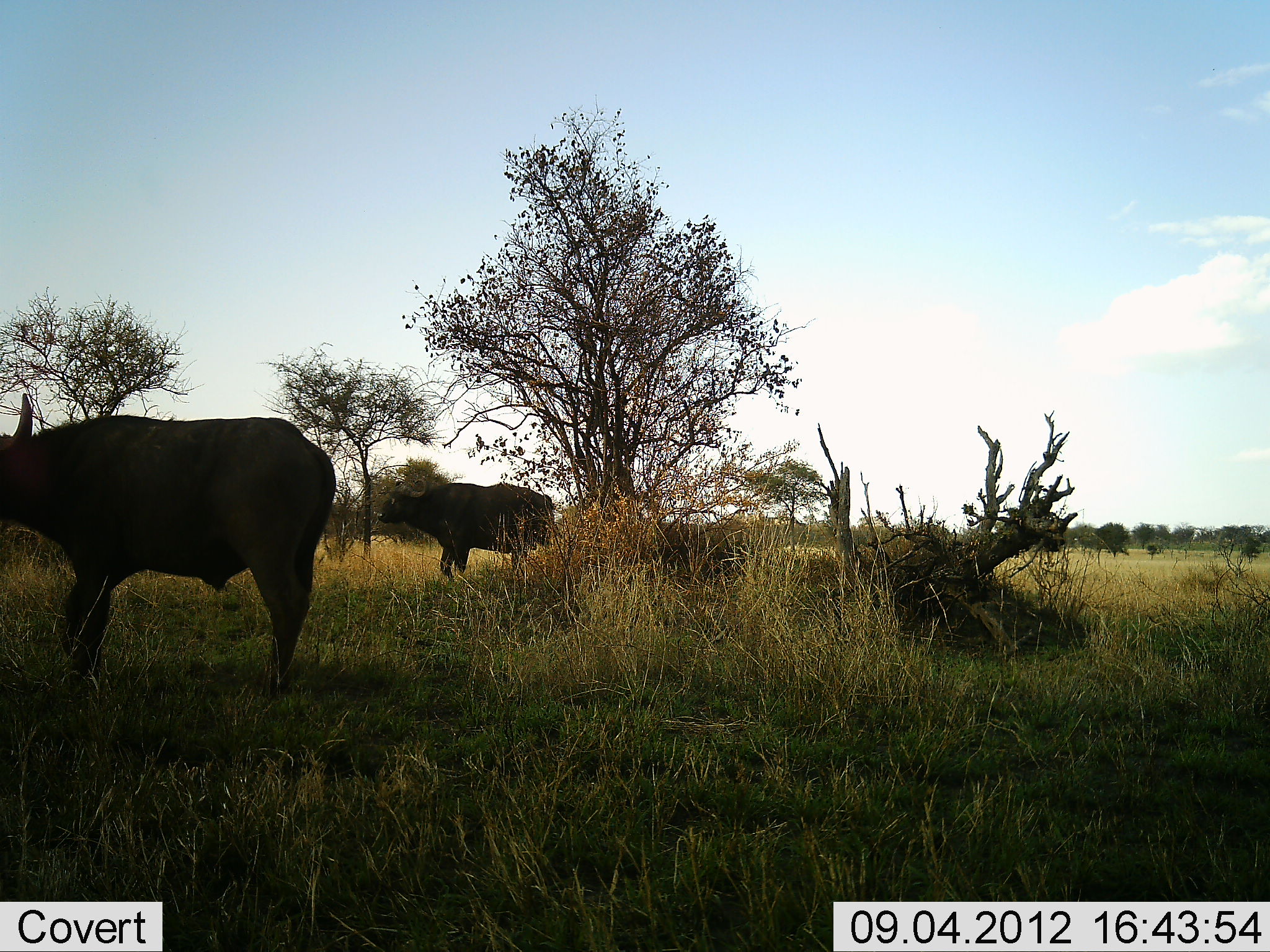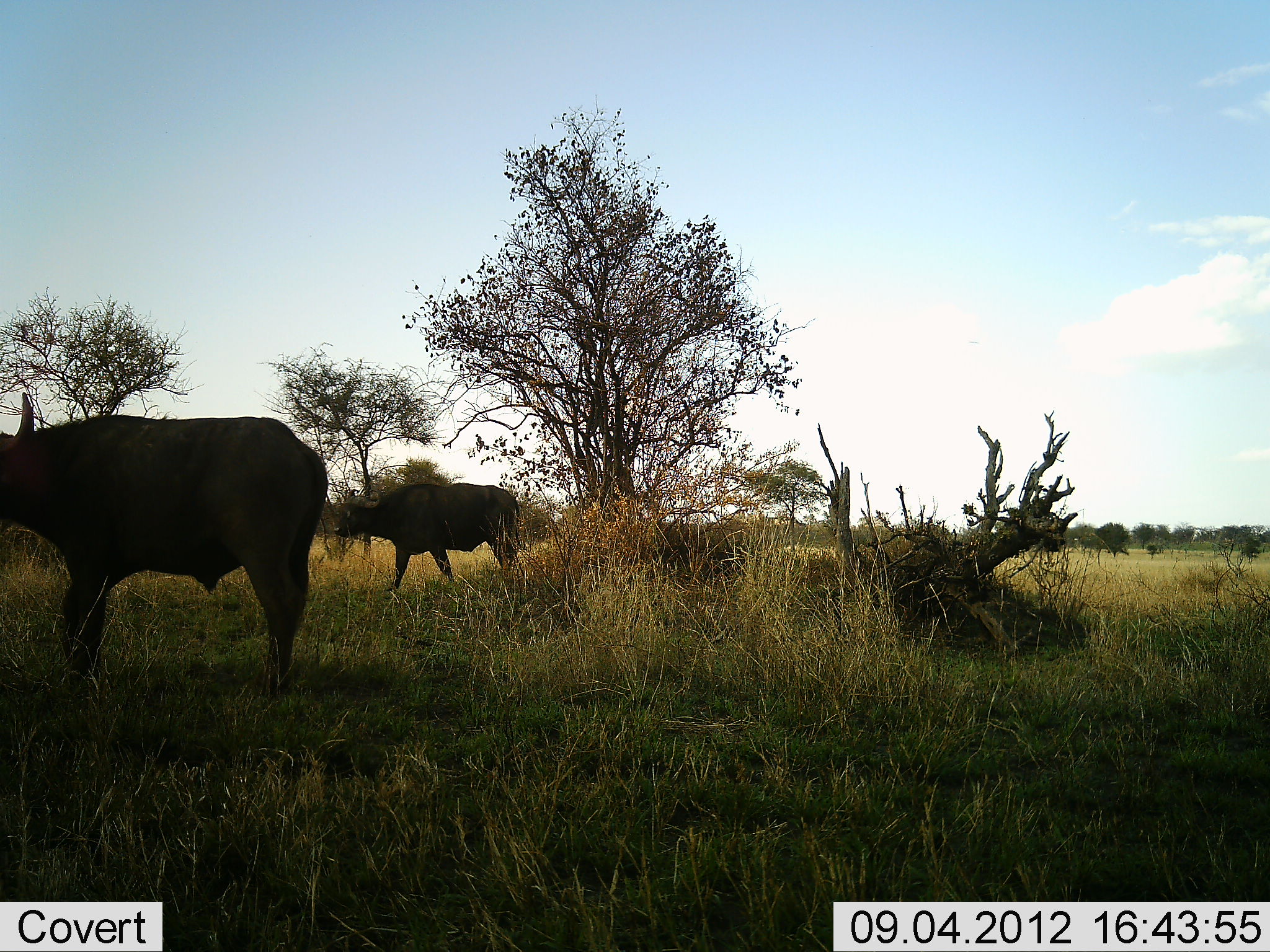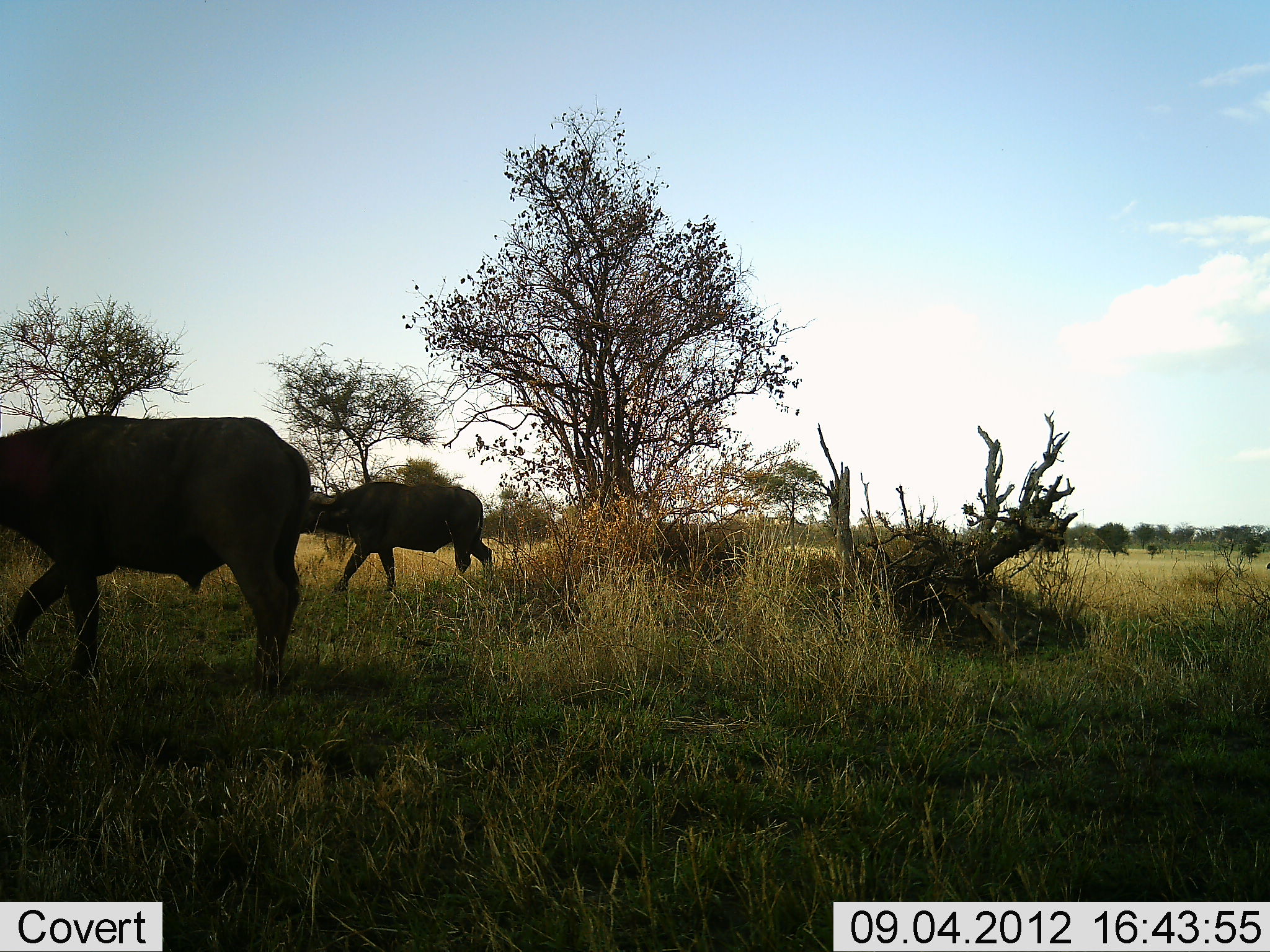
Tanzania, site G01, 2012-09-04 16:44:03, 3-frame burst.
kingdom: Animalia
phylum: Chordata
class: Mammalia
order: Artiodactyla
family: Bovidae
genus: Syncerus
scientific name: Syncerus caffer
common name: cape buffalo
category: buffalo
Buffalo (cape buffalo) (Syncerus caffer), count 2. Behavior (volunteer vote fractions): standing 50%, resting 0%, moving 90%, interacting 0%. Young present (vote fraction): 0%. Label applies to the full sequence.